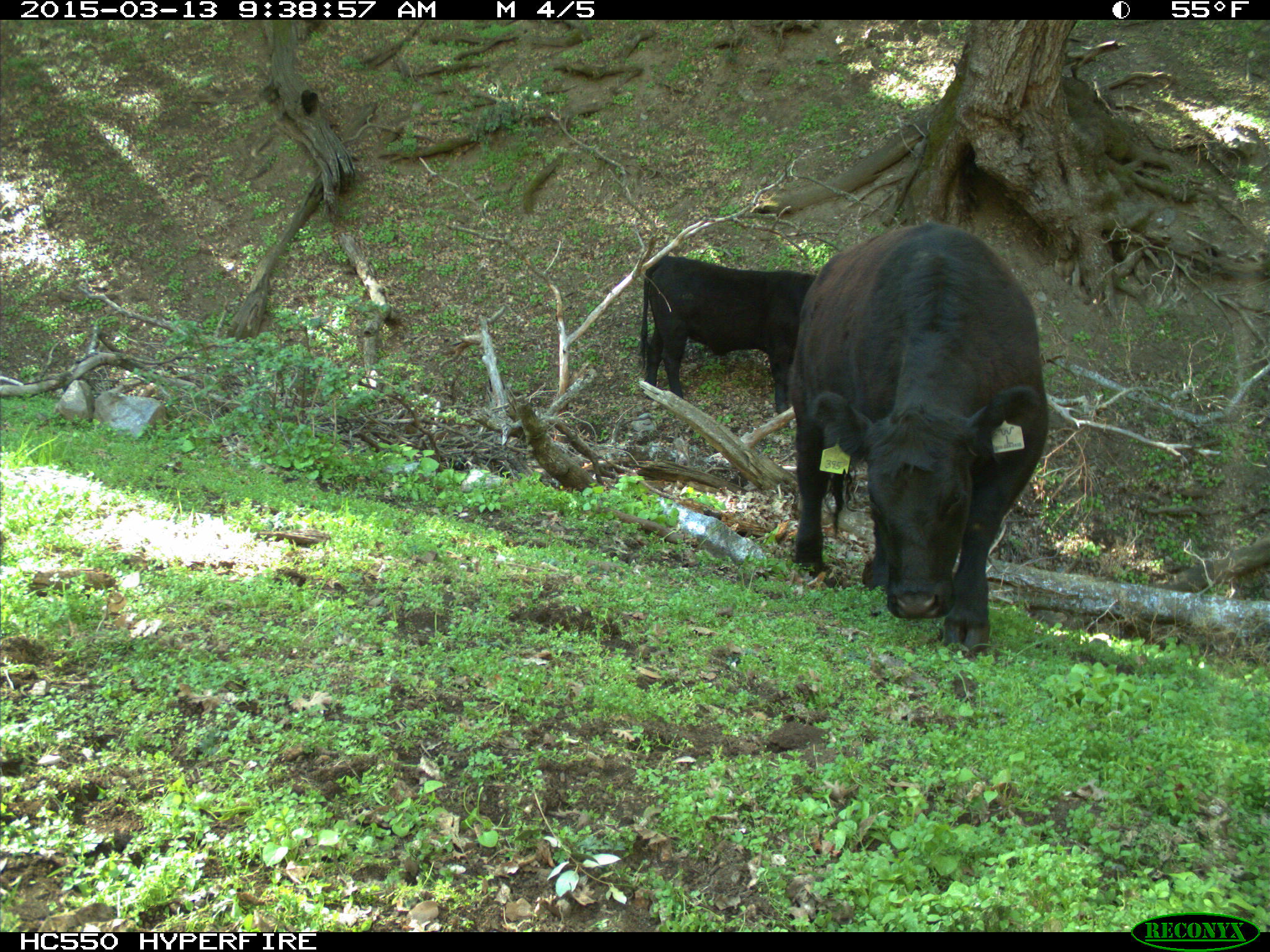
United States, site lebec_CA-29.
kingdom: Animalia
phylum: Chordata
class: Mammalia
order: Artiodactyla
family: Bovidae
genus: Bos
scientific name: Bos taurus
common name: domestic cow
Bos taurus (domestic cow).